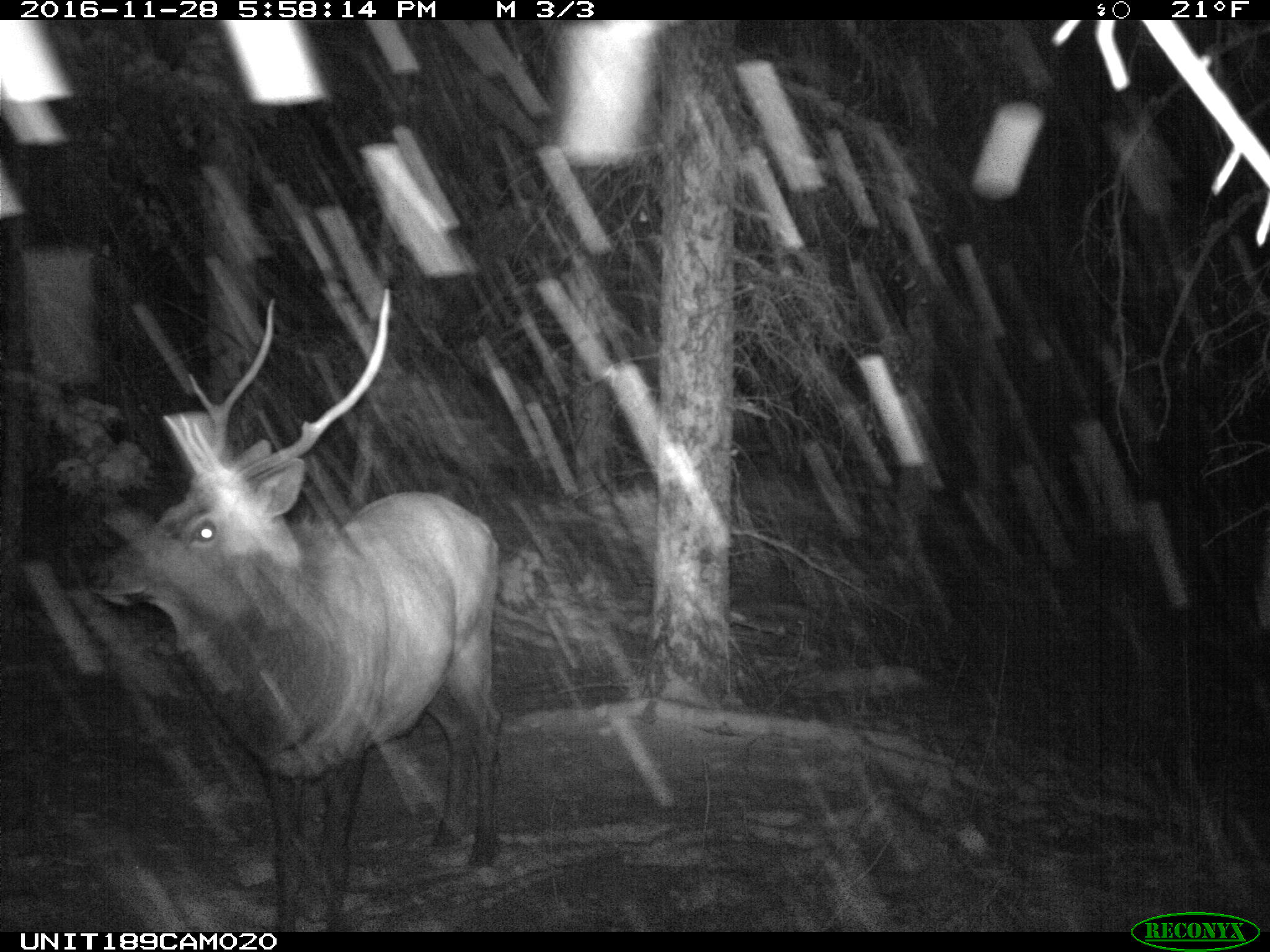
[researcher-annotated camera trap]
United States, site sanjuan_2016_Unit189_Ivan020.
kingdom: Animalia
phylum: Chordata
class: Mammalia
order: Artiodactyla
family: Cervidae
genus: Cervus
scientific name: Cervus elaphus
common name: red deer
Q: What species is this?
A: Cervus elaphus (red deer).